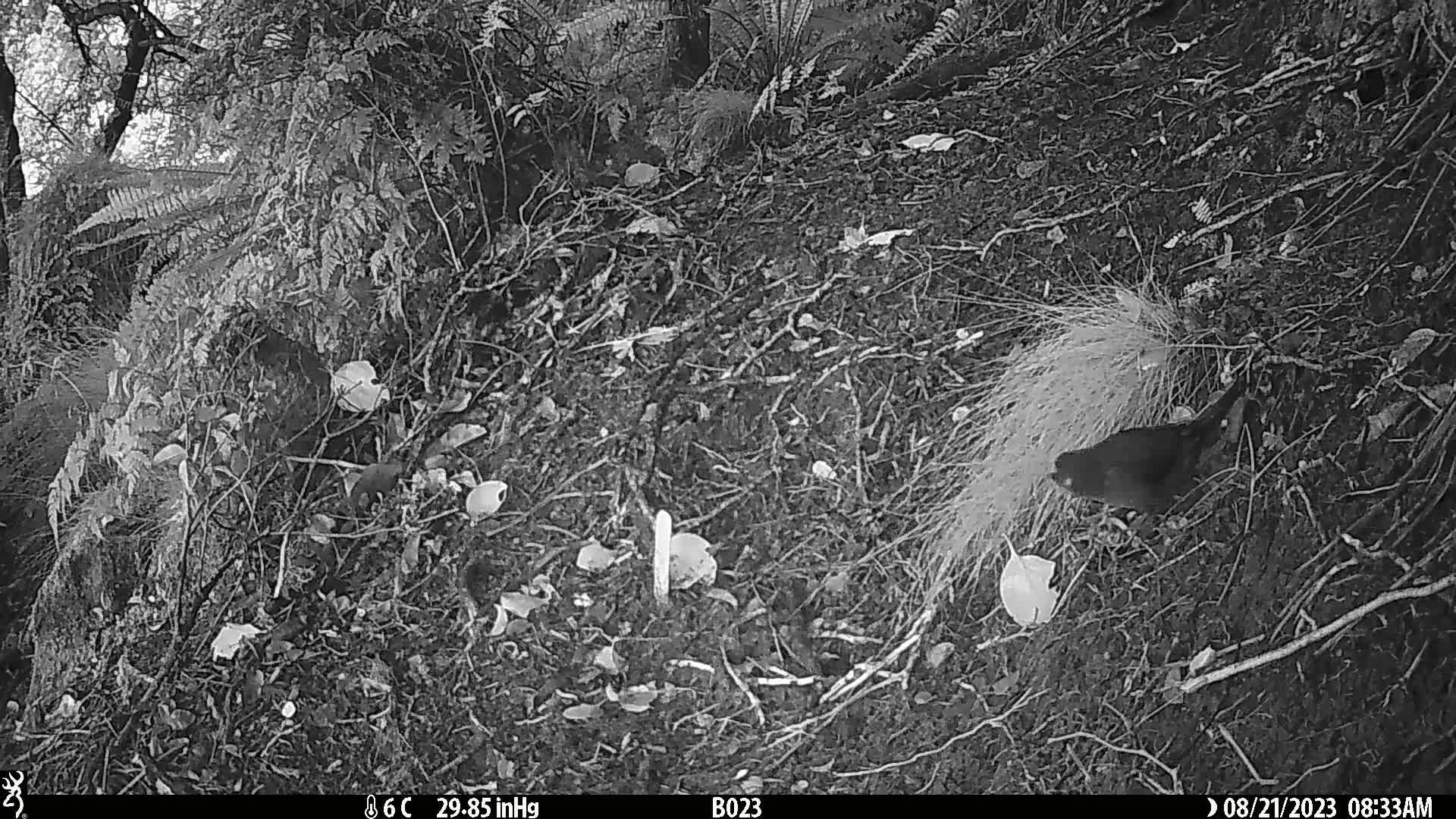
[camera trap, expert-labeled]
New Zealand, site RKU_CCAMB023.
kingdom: Animalia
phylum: Chordata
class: Aves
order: Psittaciformes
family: Psittaculidae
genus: Cyanoramphus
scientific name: Cyanoramphus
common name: parakeet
Parakeet (Cyanoramphus).